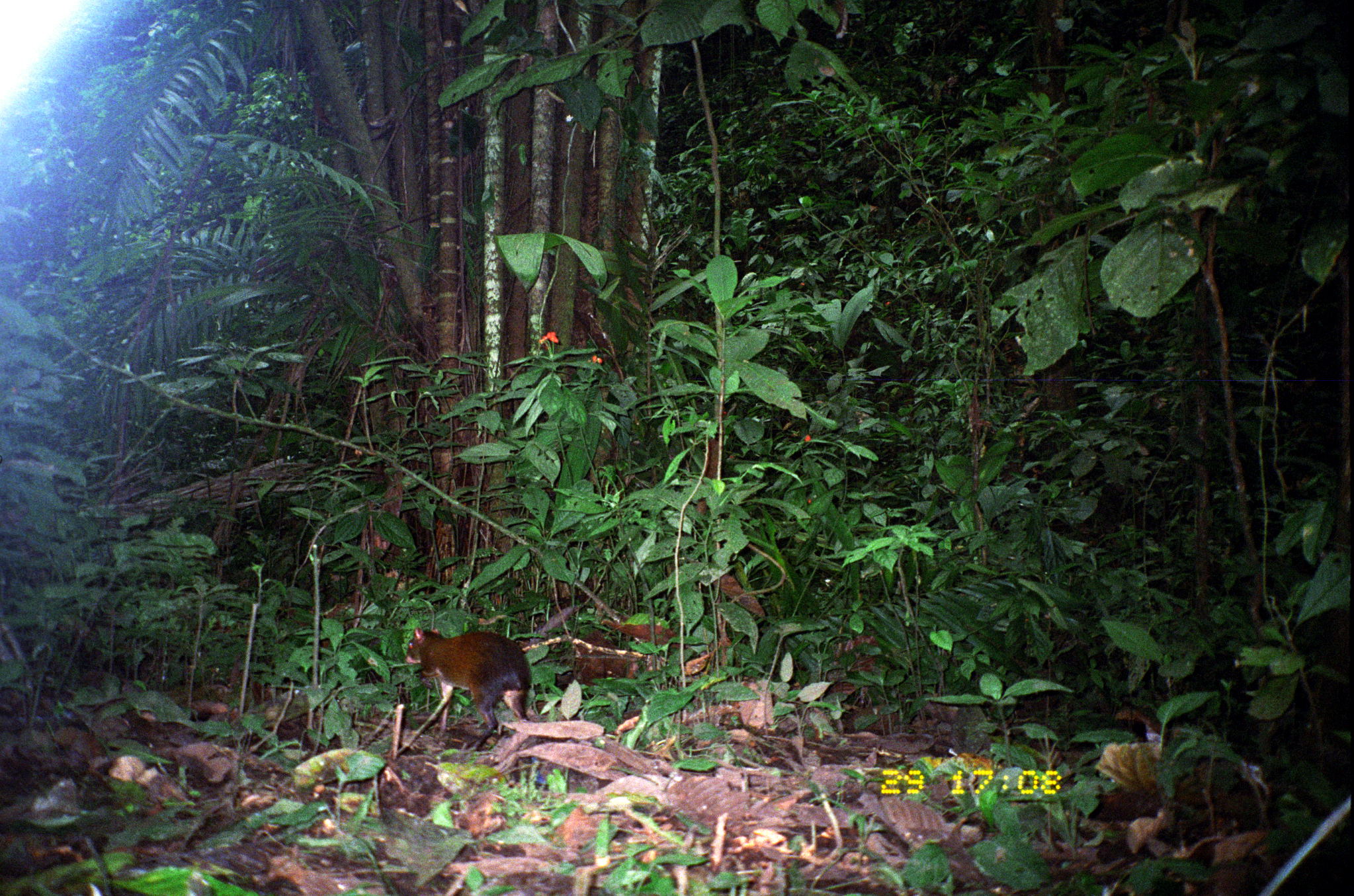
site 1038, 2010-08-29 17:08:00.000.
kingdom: Animalia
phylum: Chordata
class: Mammalia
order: Rodentia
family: Dasyproctidae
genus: Dasyprocta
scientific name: Dasyprocta punctata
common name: central american agouti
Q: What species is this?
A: Dasyprocta punctata (central american agouti).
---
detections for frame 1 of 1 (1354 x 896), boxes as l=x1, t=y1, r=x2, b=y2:
dasyprocta punctata: l=406, t=627, r=530, b=754